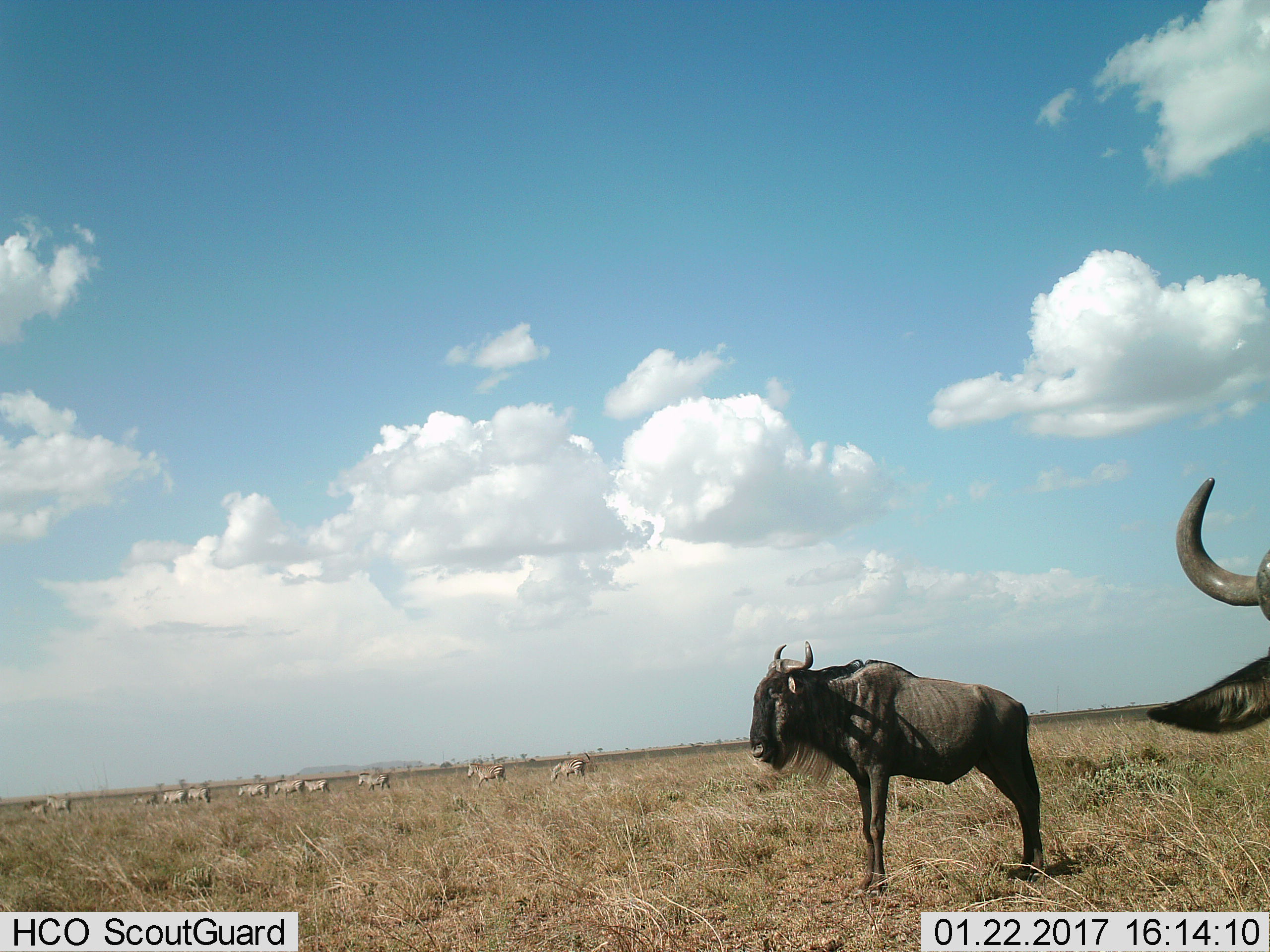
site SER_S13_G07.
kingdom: Animalia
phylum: Chordata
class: Mammalia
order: Artiodactyla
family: Bovidae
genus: Connochaetes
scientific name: Connochaetes taurinus taurinus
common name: blue wildebeest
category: wildebeestblue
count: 2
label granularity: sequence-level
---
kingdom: Animalia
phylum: Chordata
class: Mammalia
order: Perissodactyla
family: Equidae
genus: Equus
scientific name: Equus quagga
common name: plains zebra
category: zebraplains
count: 11-50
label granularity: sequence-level